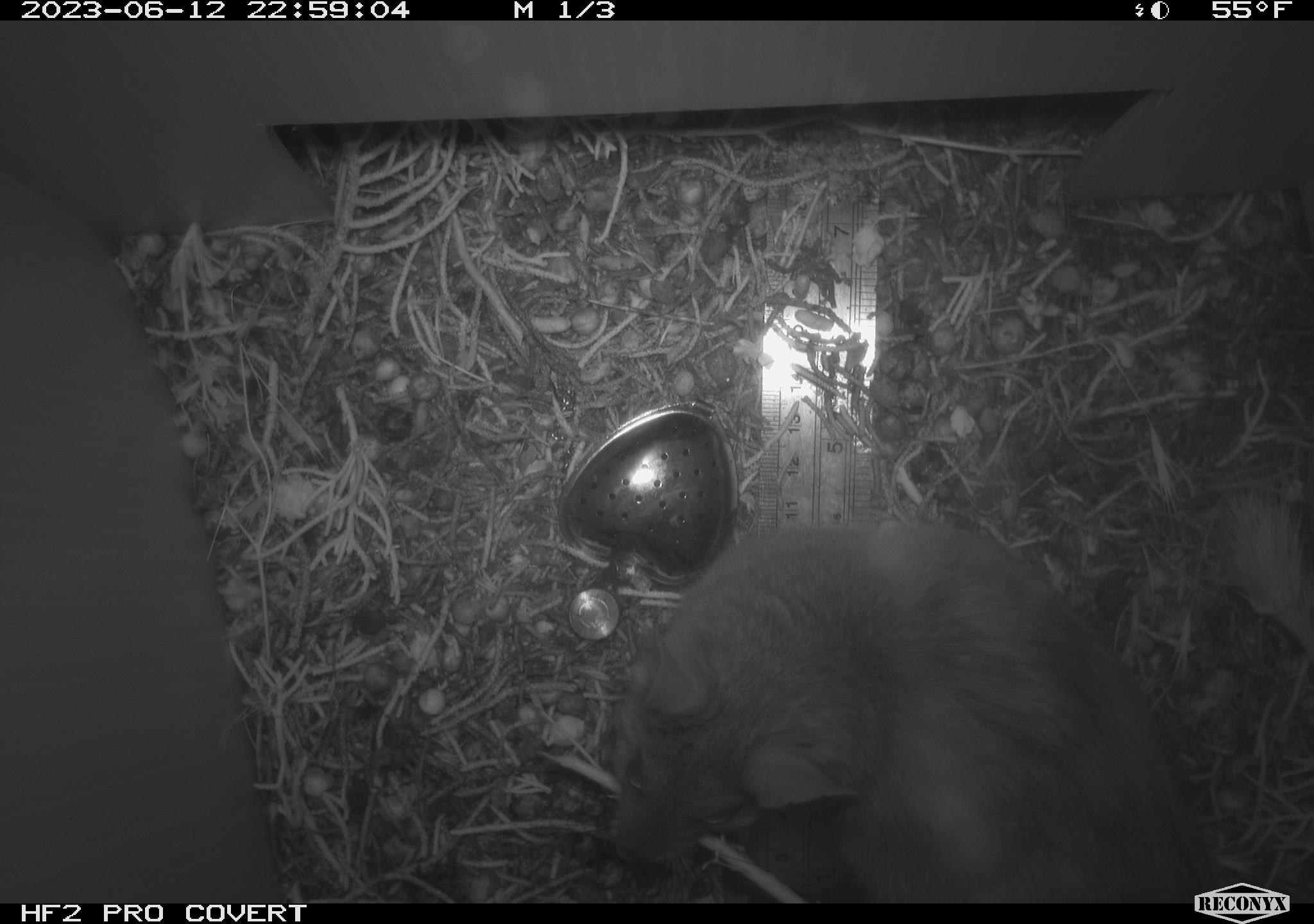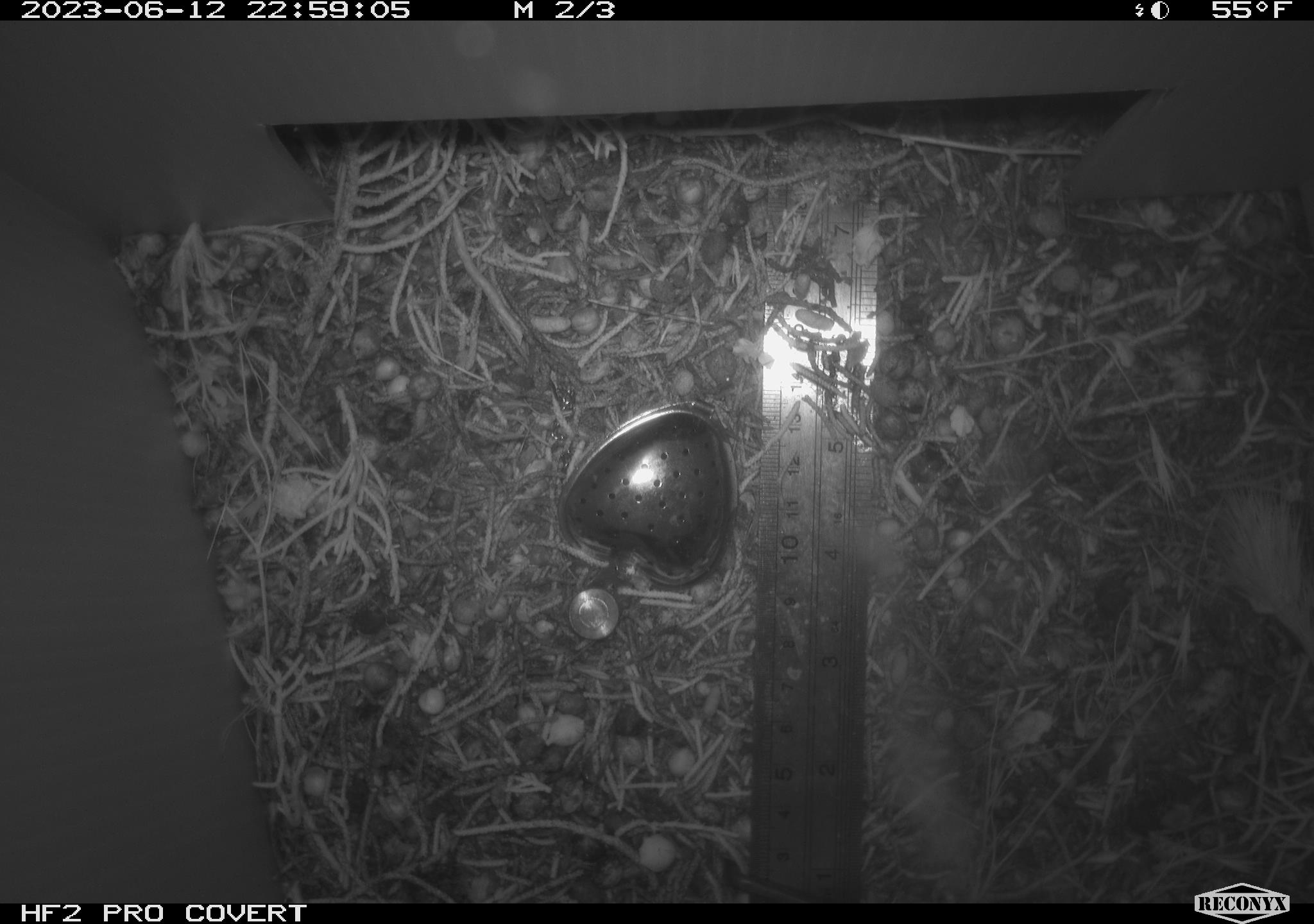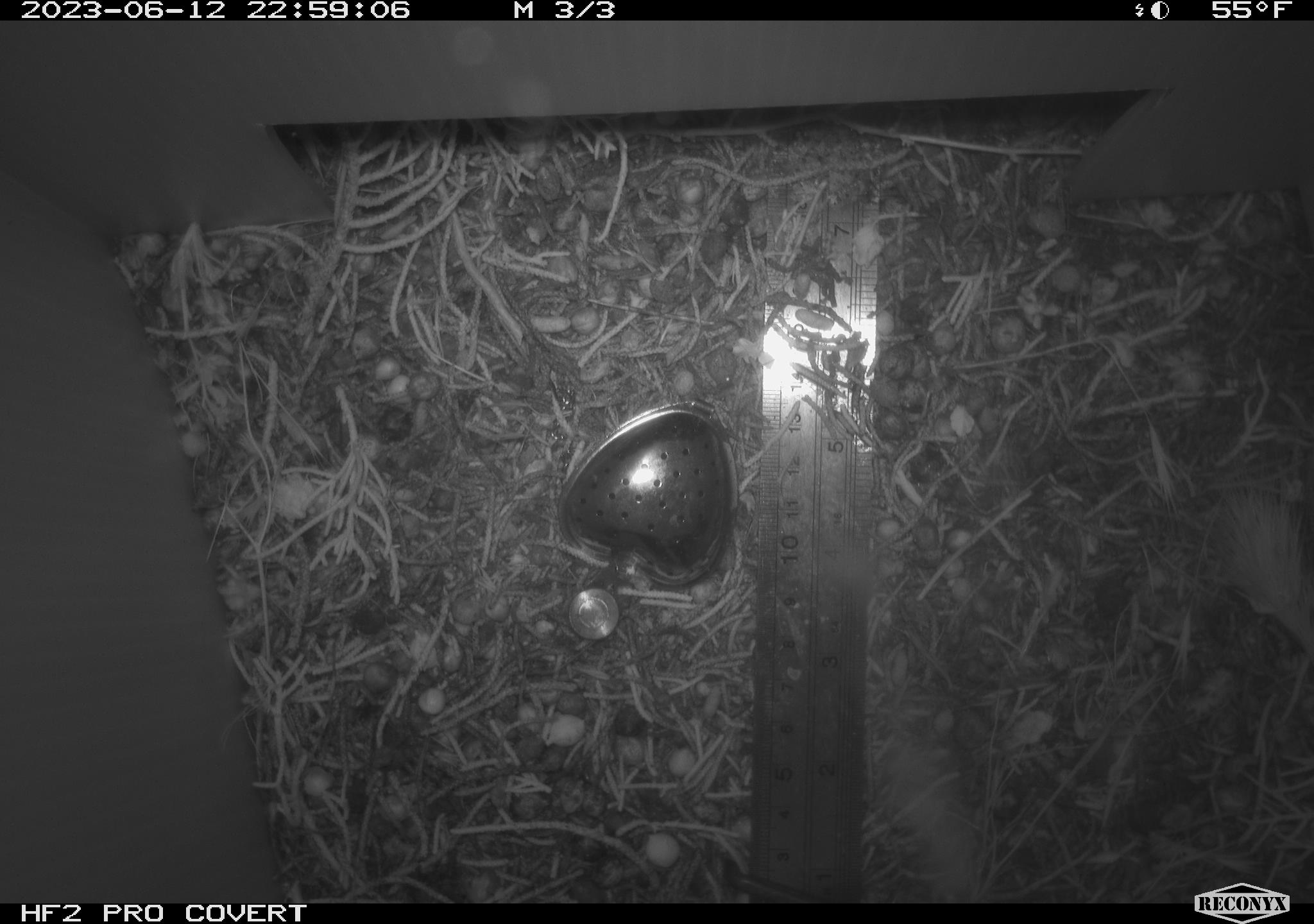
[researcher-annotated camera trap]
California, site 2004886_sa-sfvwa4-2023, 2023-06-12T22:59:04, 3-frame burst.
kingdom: Animalia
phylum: Chordata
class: Mammalia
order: Rodentia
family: Cricetidae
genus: Neotoma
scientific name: Neotoma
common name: pack rat or woodrat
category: neotoma species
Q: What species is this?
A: Neotoma species (pack rat or woodrat) (Neotoma).